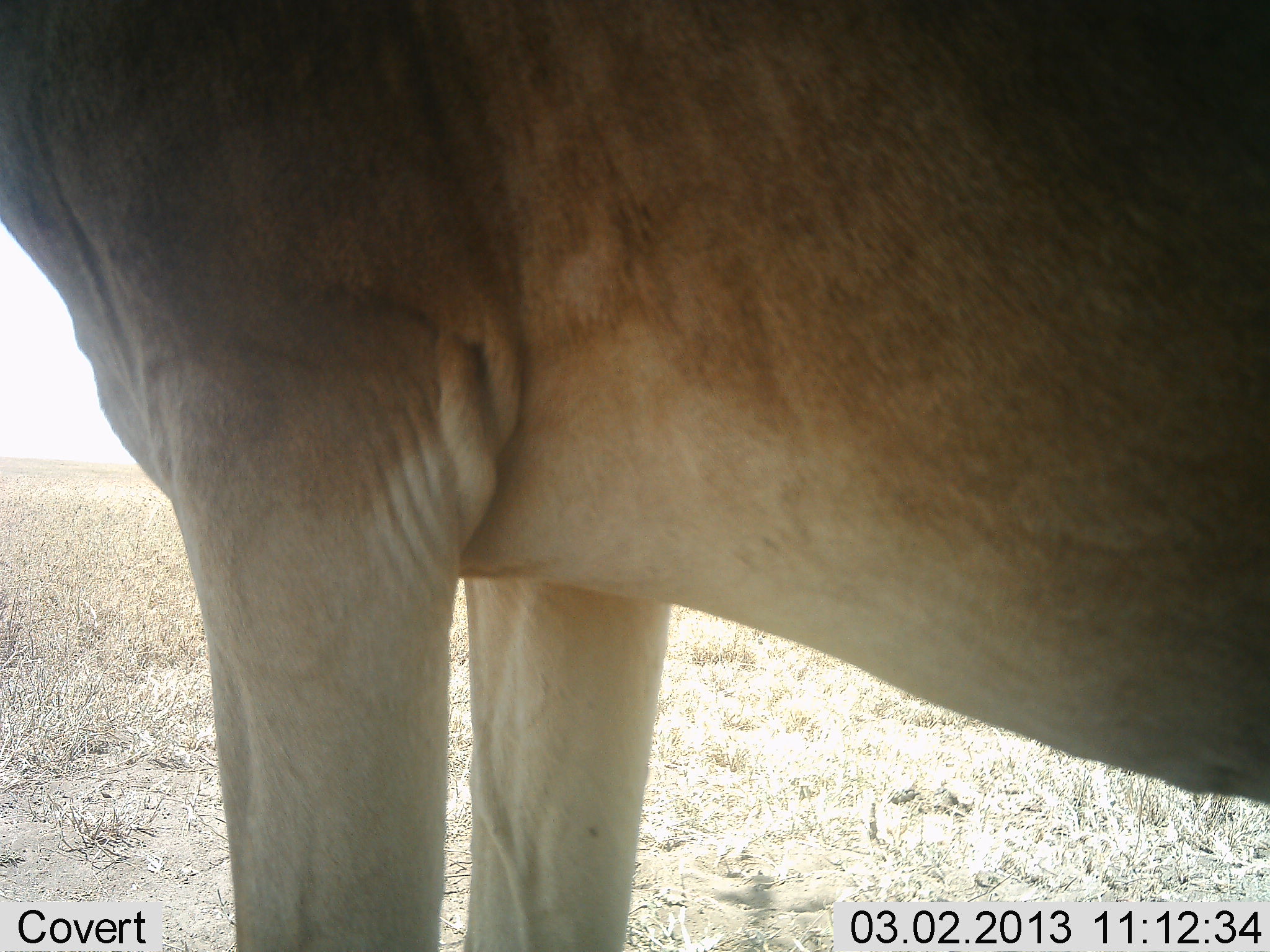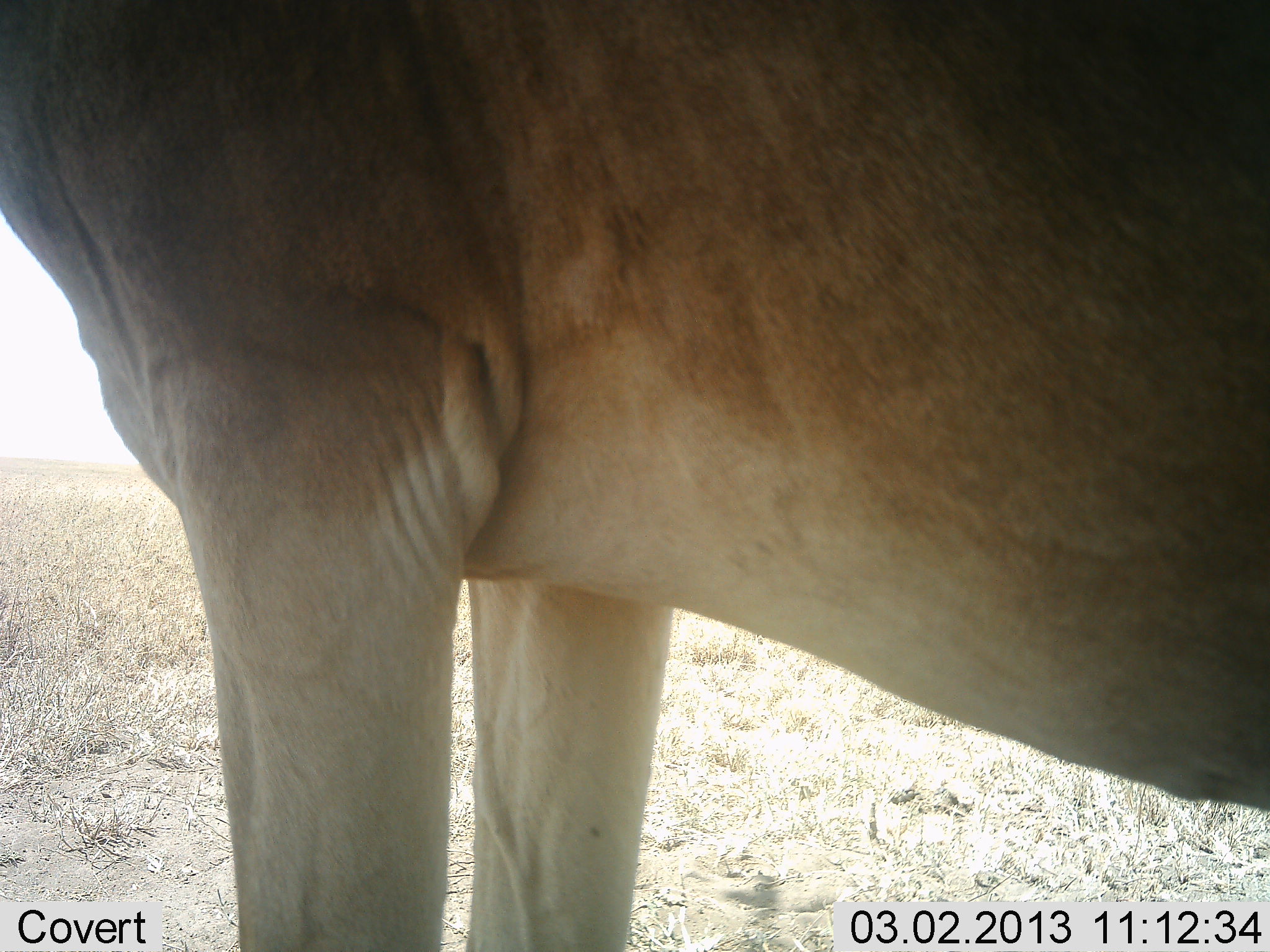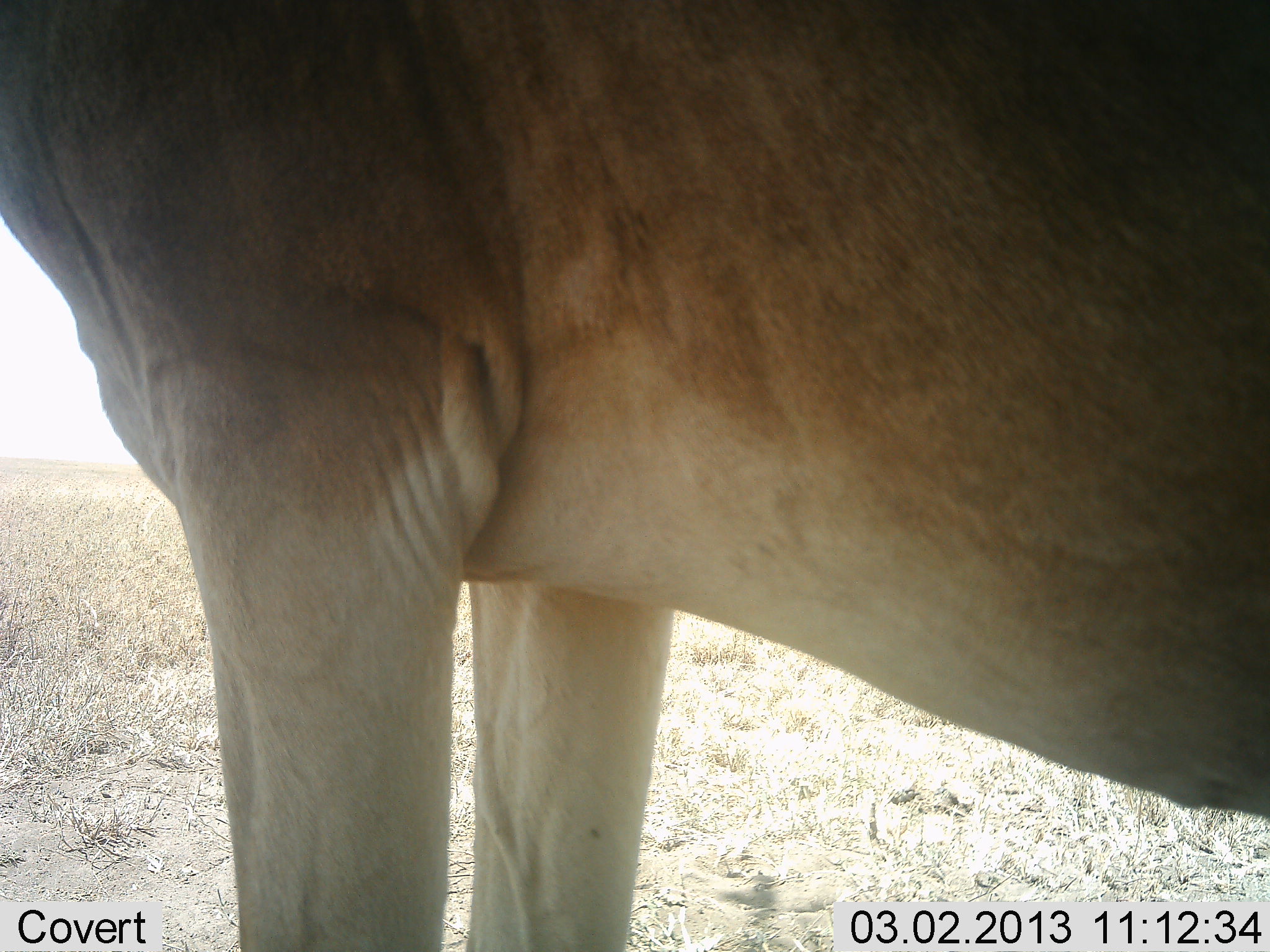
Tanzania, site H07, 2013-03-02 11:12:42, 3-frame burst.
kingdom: Animalia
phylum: Chordata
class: Mammalia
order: Artiodactyla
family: Bovidae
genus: Alcelaphus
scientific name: Alcelaphus buselaphus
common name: hartebeest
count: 1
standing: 100%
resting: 0%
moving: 0%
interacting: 0%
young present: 0%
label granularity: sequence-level